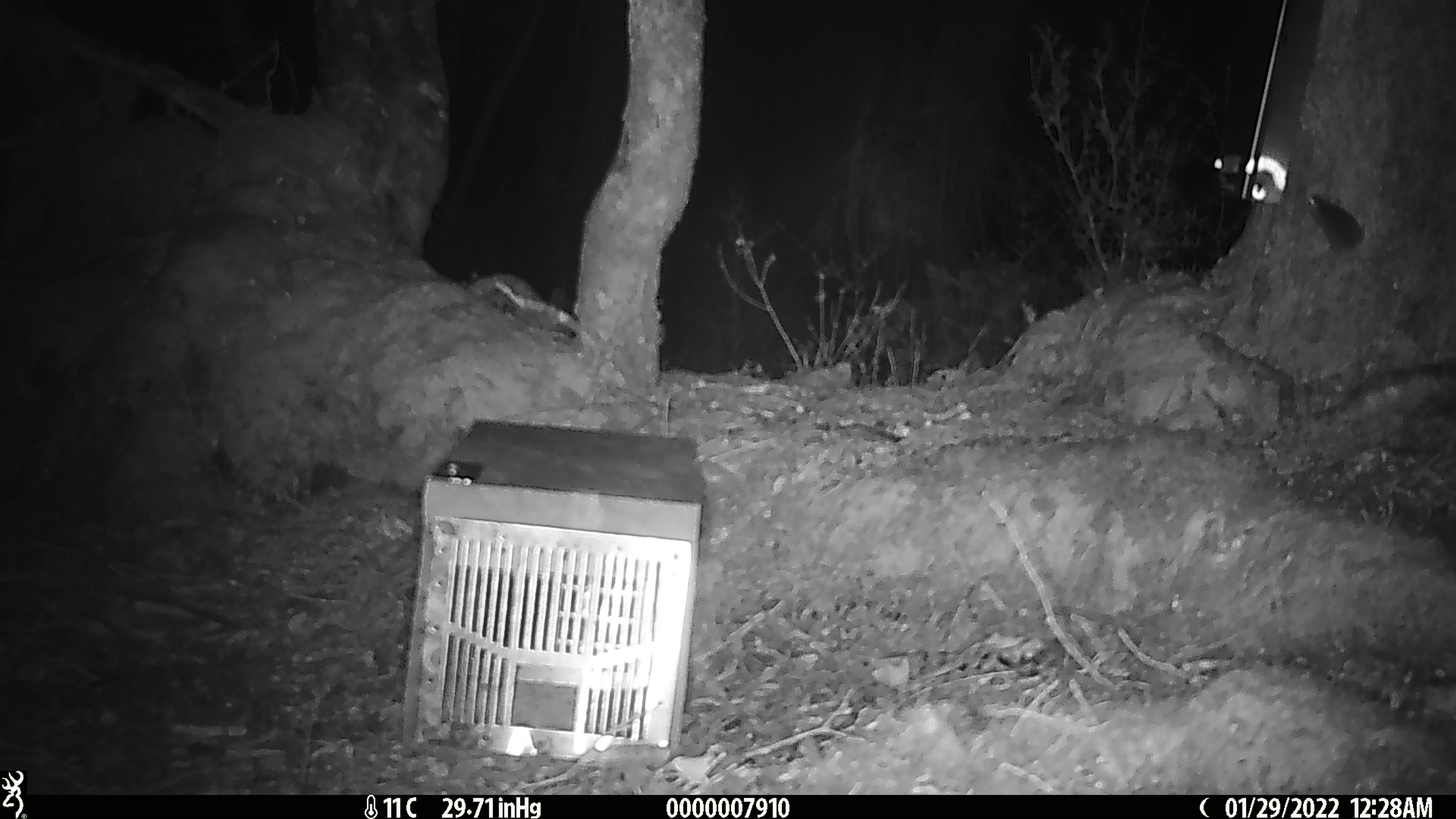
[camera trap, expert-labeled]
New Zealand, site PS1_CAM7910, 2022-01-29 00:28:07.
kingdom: Animalia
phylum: Chordata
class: Mammalia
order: Rodentia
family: Muridae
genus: Mus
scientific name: Mus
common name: mouse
Mouse (Mus).